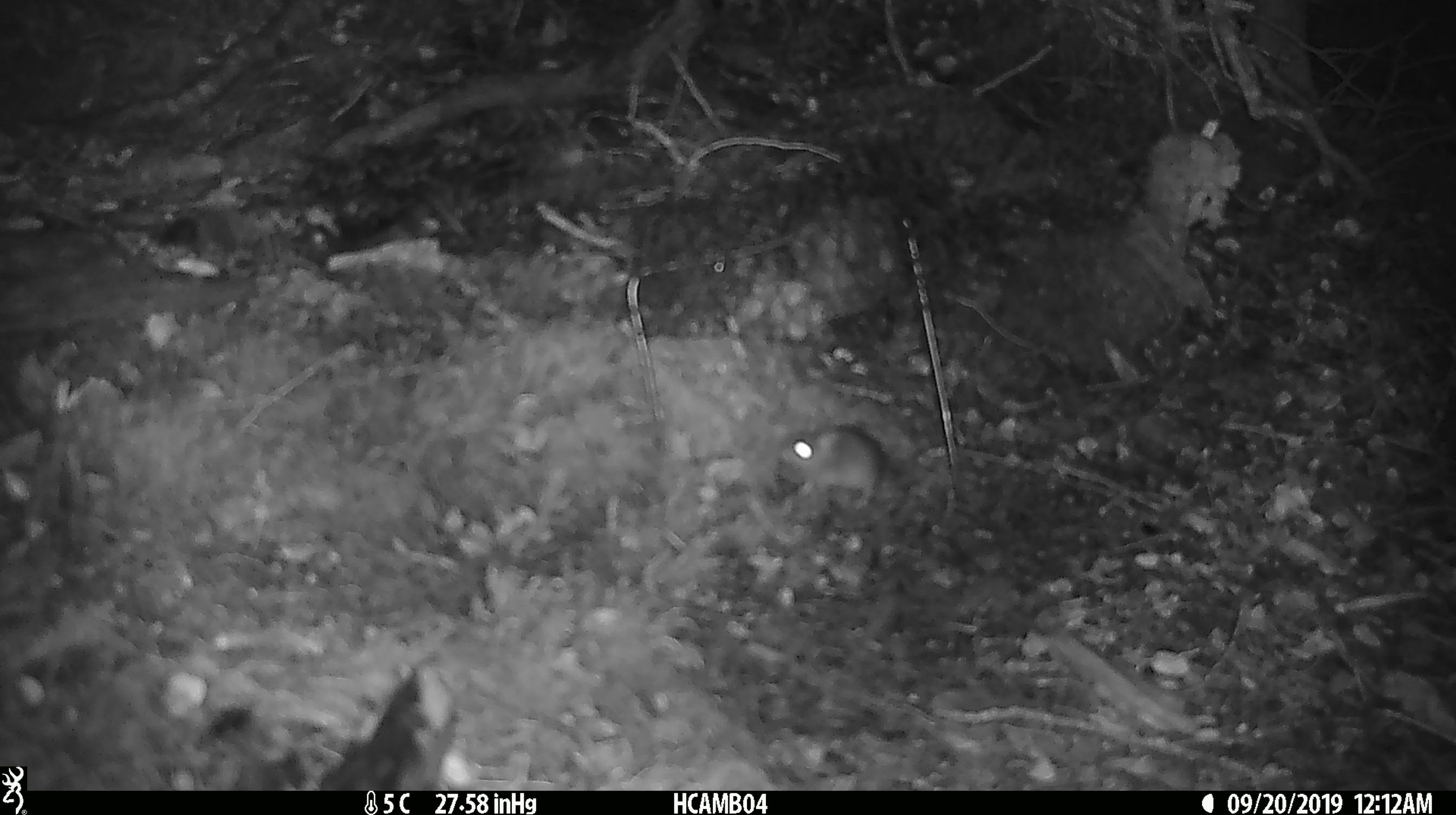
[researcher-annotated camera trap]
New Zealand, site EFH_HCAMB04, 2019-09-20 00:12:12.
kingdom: Animalia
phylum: Chordata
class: Mammalia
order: Rodentia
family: Muridae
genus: Mus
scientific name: Mus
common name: mouse